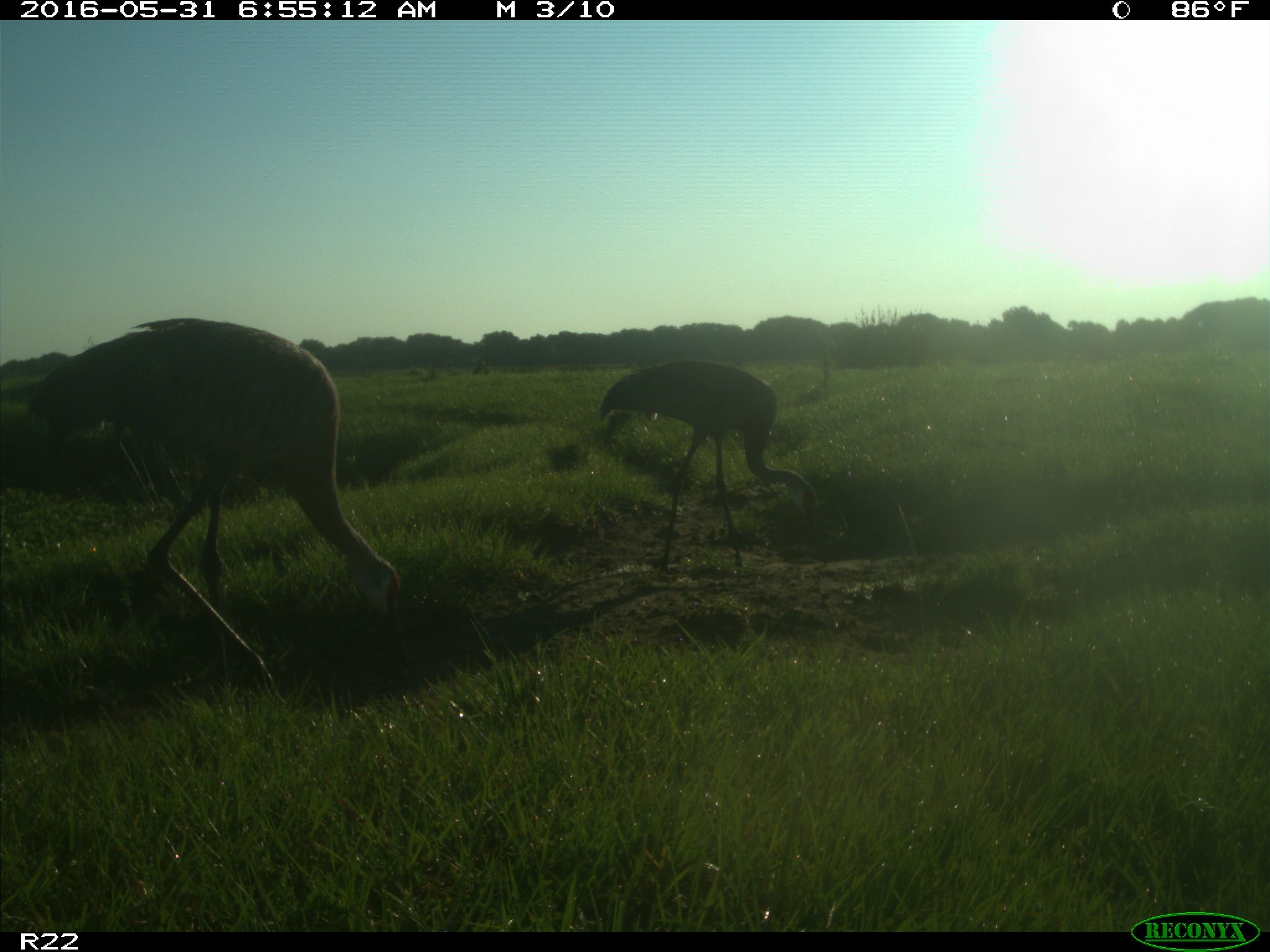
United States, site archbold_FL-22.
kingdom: Animalia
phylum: Chordata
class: Aves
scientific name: Aves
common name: birds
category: unidentified bird